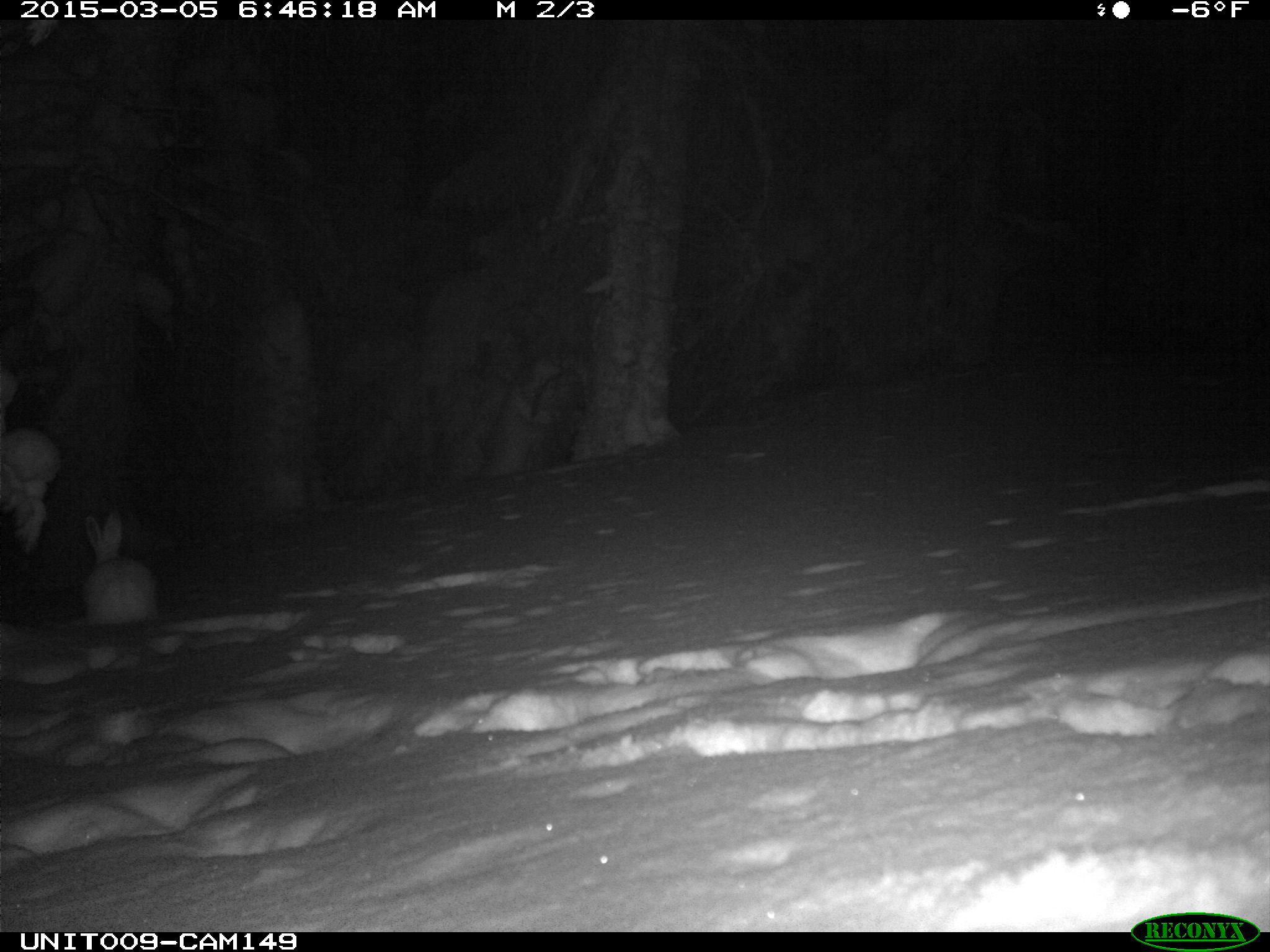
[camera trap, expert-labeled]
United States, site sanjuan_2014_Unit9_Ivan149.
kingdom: Animalia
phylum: Chordata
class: Mammalia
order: Lagomorpha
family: Leporidae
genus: Lepus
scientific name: Lepus americanus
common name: snowshoe hare